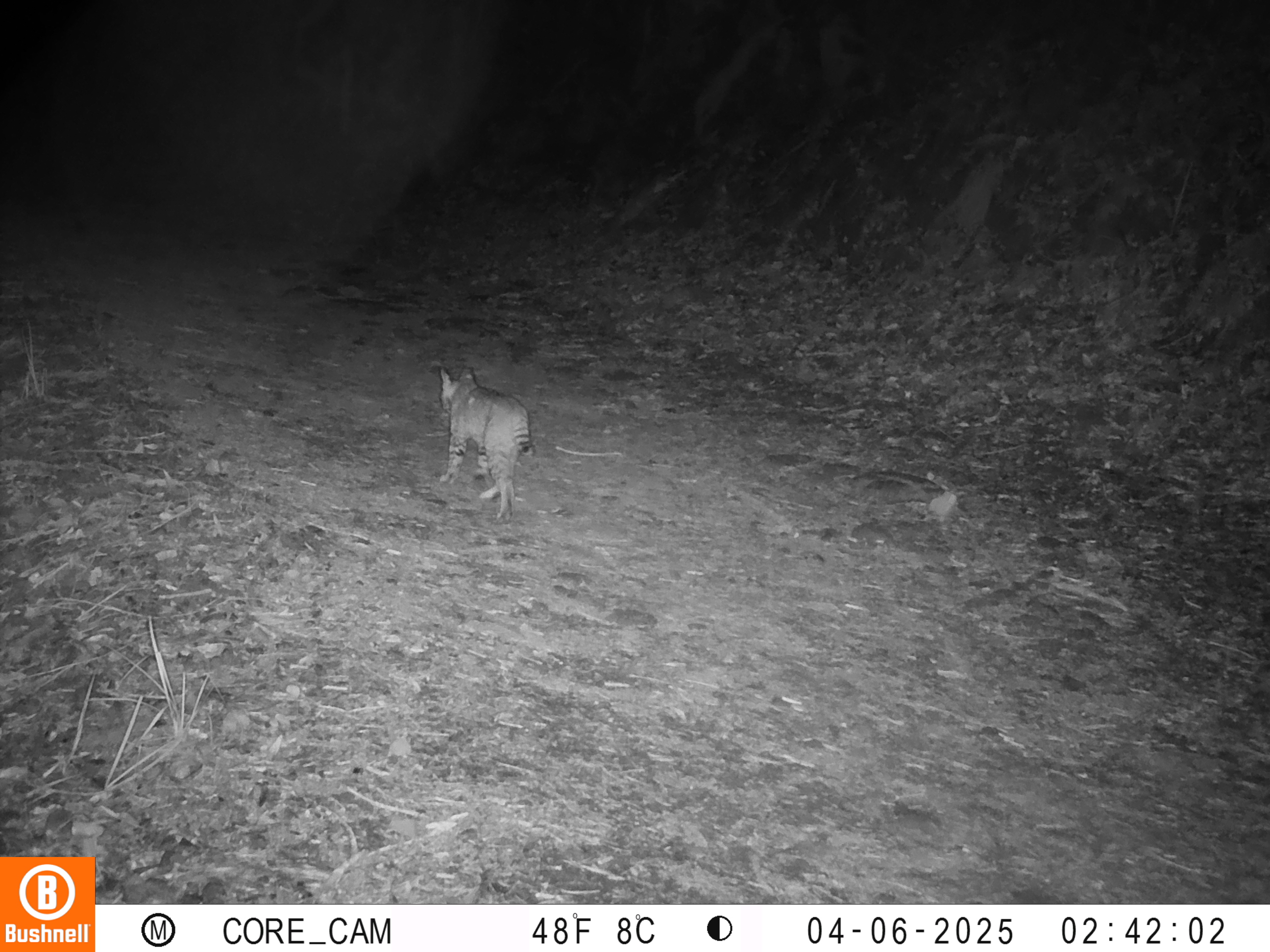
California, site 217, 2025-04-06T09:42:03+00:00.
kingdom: Animalia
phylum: Chordata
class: Mammalia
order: Carnivora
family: Felidae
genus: Lynx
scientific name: Lynx rufus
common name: bobcat